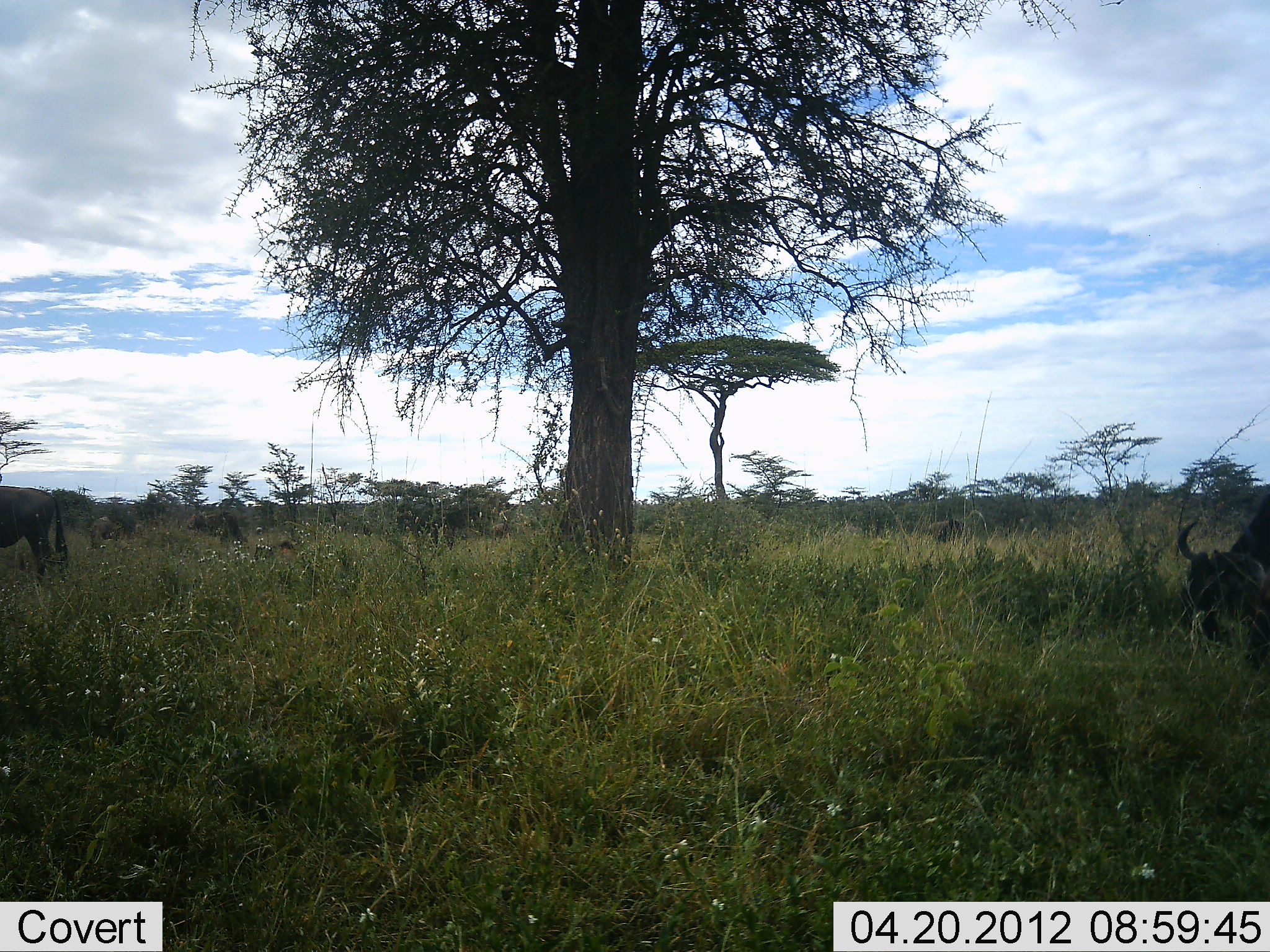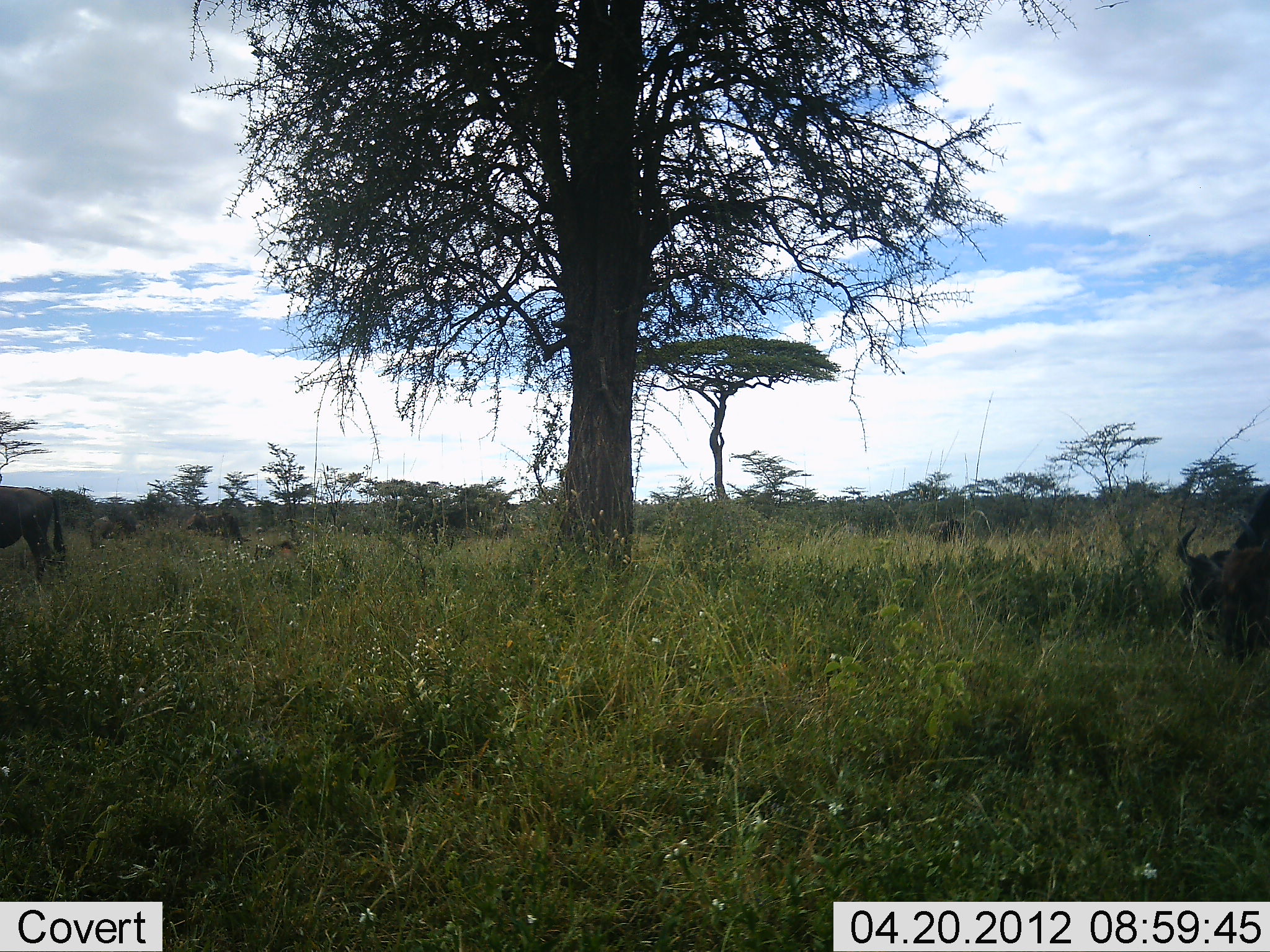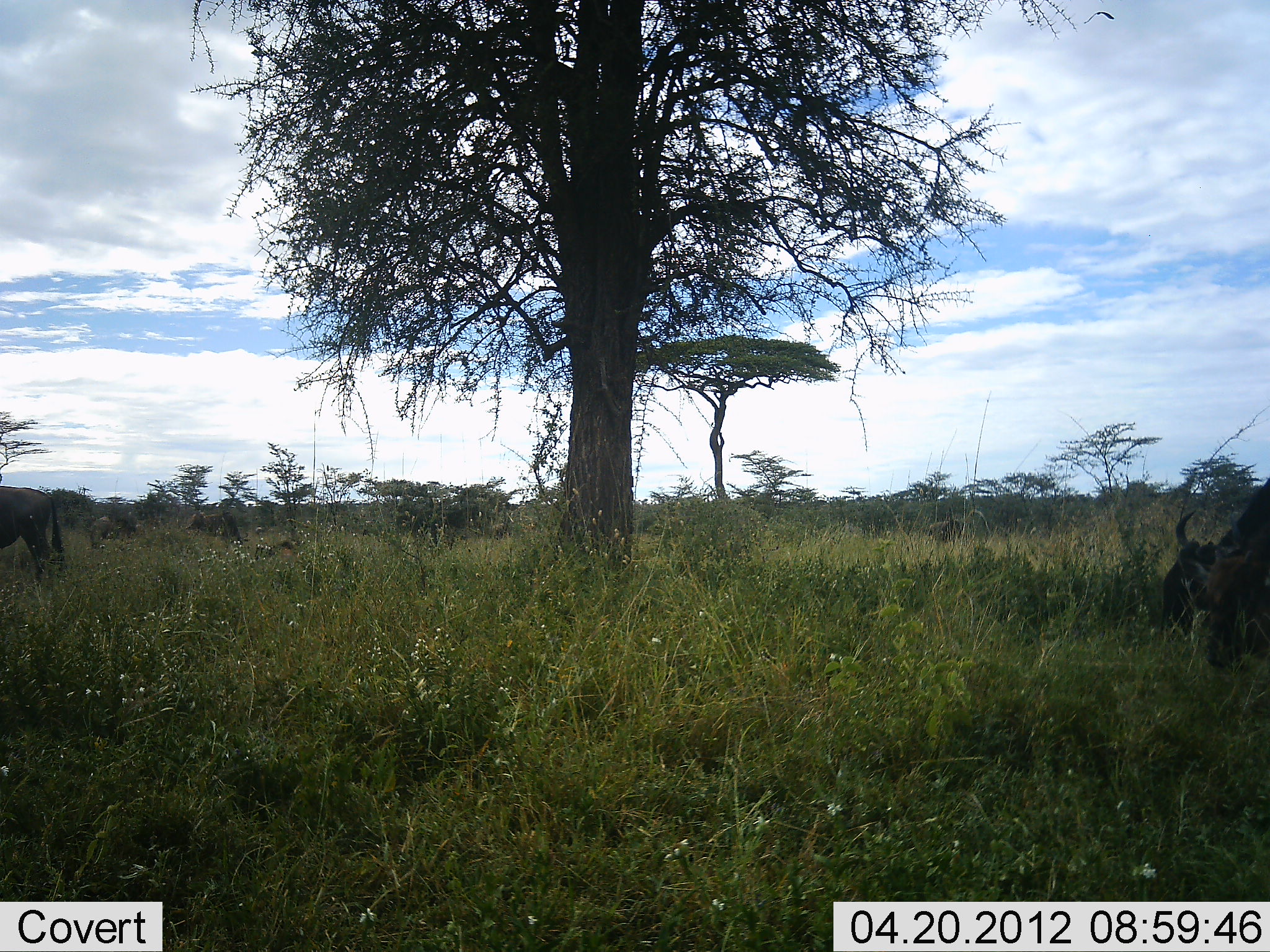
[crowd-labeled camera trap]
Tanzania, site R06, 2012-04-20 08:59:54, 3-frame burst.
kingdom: Animalia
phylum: Chordata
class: Mammalia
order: Artiodactyla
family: Bovidae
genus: Connochaetes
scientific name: Connochaetes taurinus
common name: blue wildebeest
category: wildebeest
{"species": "wildebeest (blue wildebeest) (Connochaetes taurinus)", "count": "4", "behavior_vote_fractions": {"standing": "33%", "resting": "0%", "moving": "13%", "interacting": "0%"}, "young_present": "0%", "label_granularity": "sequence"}